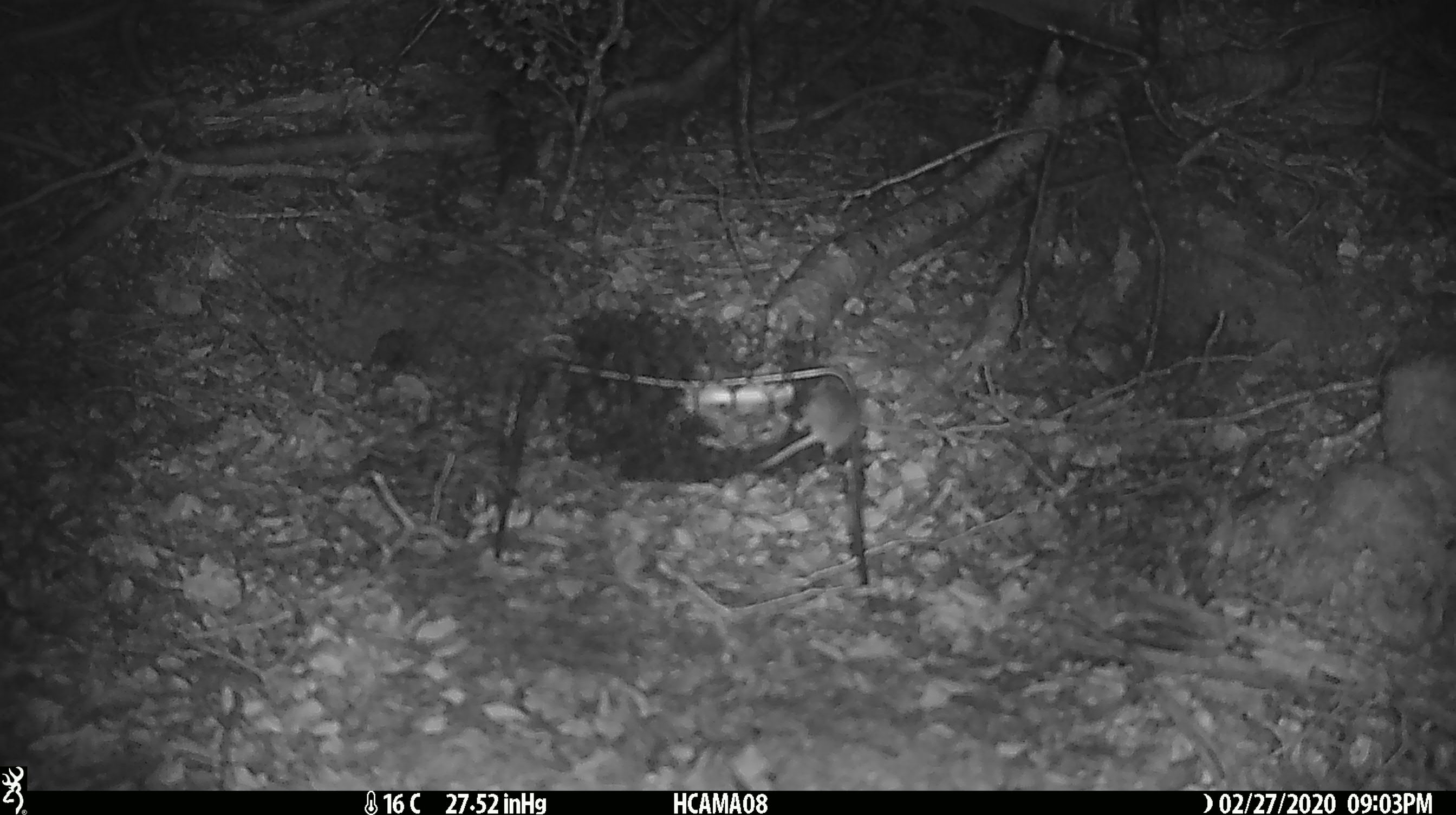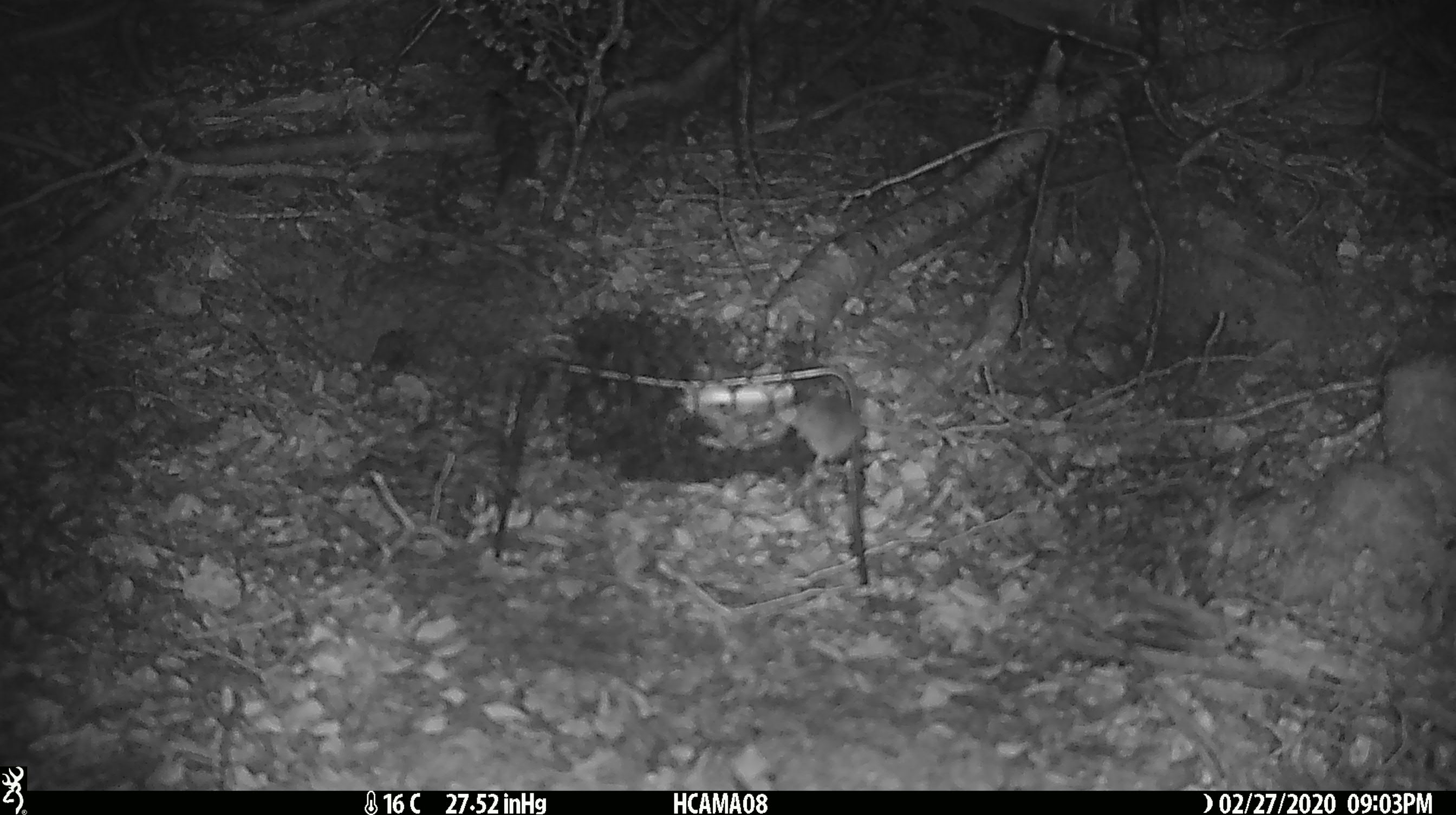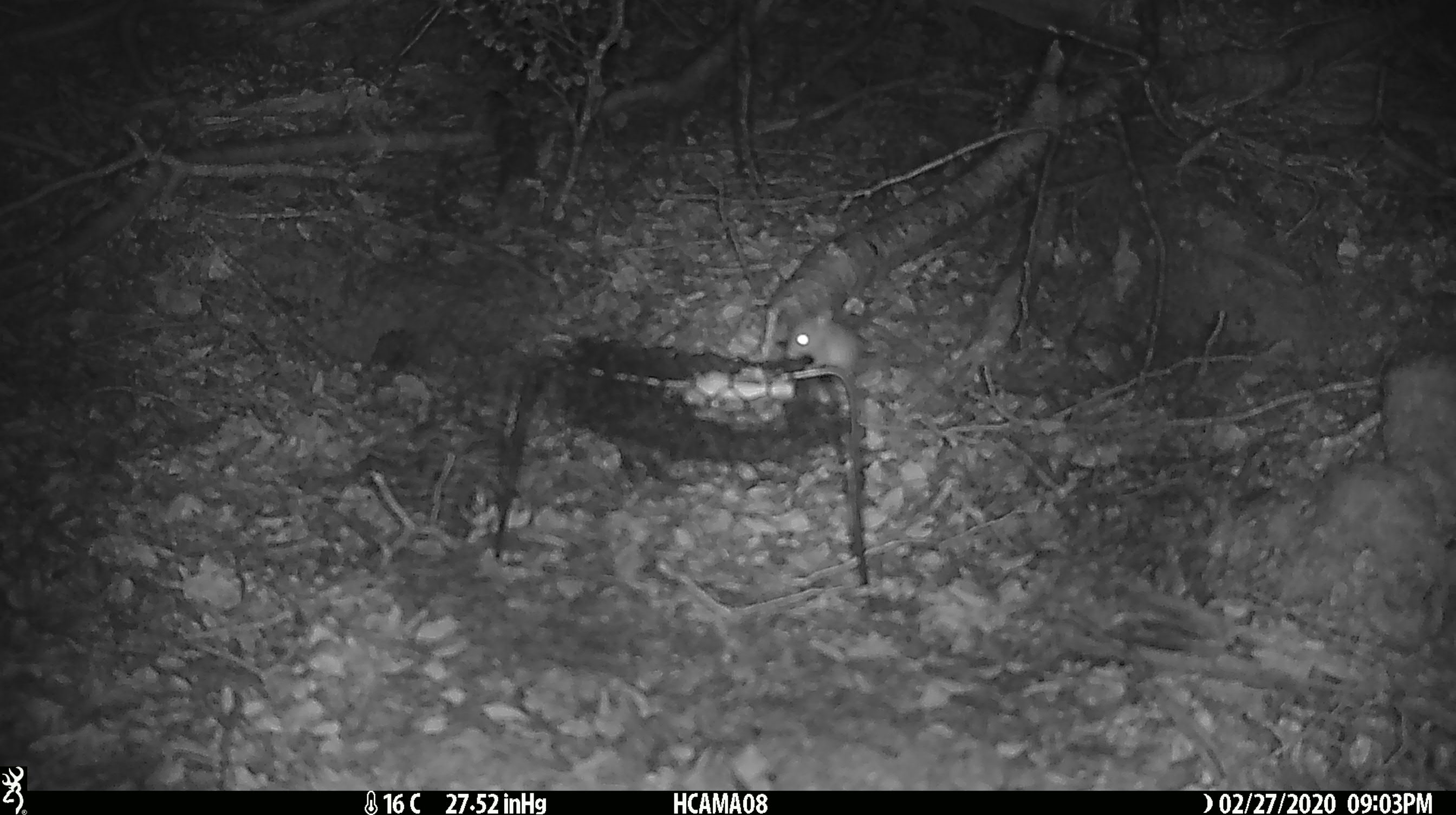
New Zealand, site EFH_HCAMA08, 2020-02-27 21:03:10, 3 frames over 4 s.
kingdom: Animalia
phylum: Chordata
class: Mammalia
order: Rodentia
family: Muridae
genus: Mus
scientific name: Mus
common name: mouse